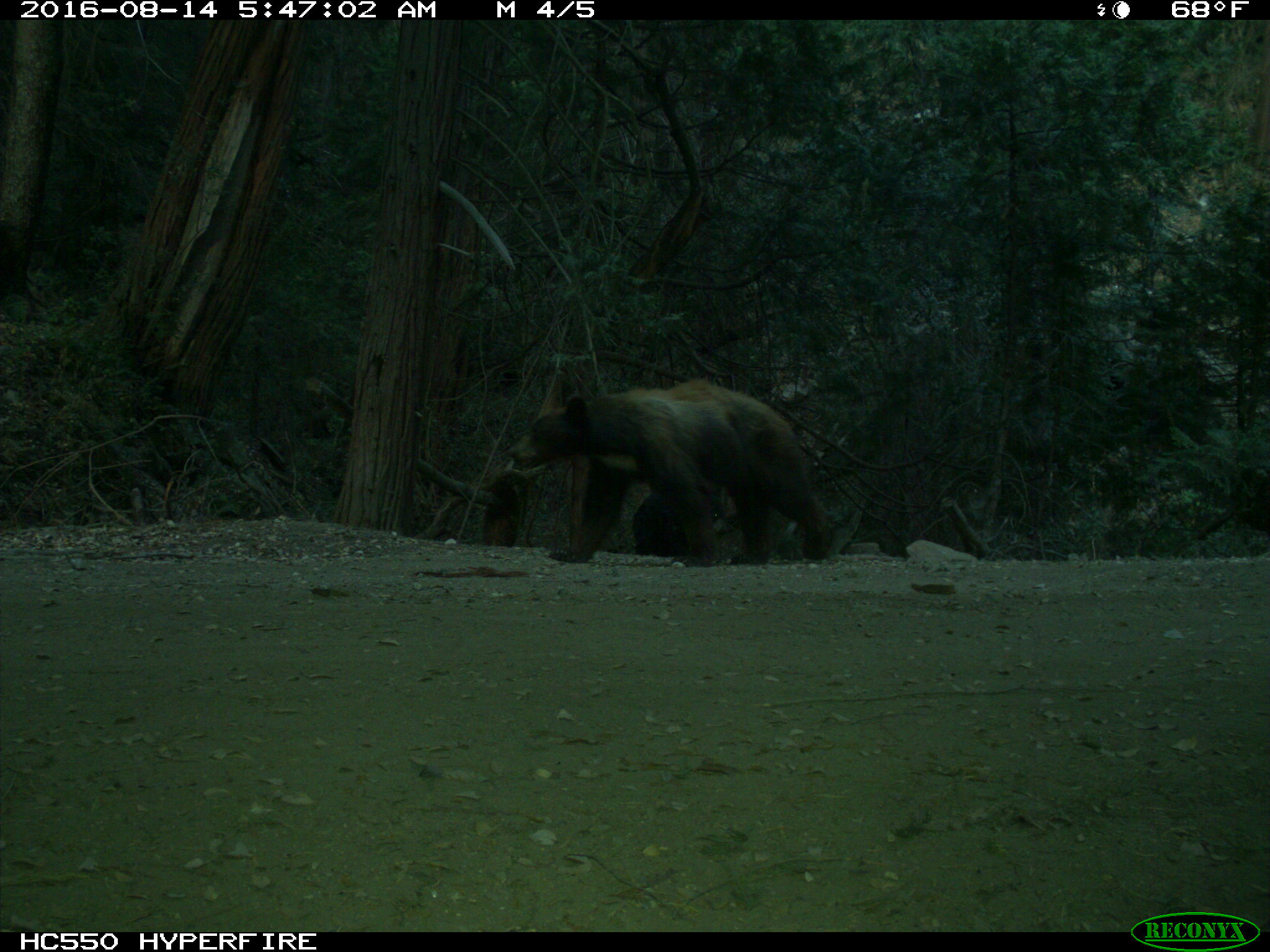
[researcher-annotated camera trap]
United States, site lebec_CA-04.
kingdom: Animalia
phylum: Chordata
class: Mammalia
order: Carnivora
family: Ursidae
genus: Ursus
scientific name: Ursus americanus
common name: american black bear